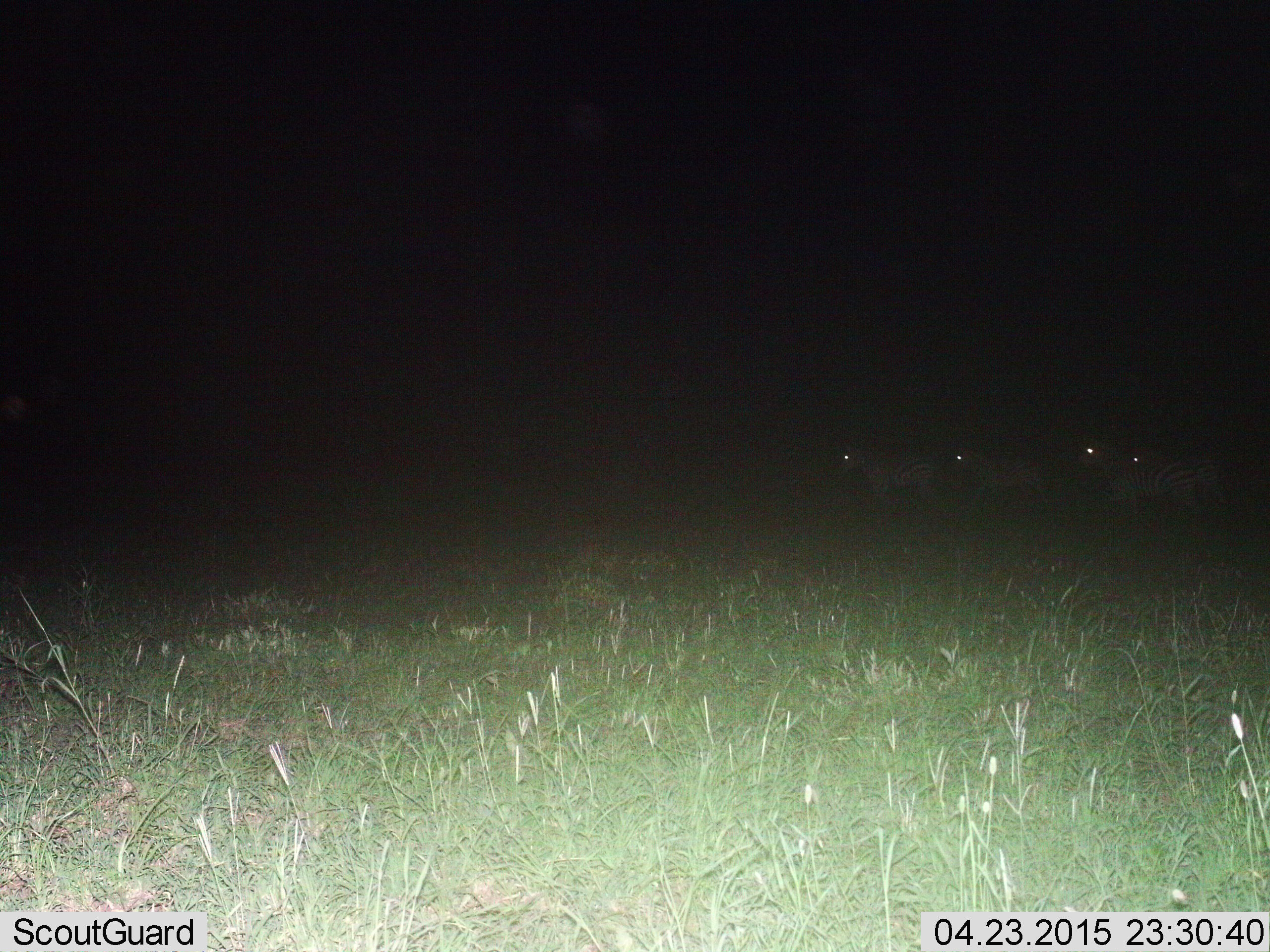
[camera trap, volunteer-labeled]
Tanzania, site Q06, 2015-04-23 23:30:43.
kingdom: Animalia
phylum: Chordata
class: Mammalia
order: Perissodactyla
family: Equidae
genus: Equus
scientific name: Equus quagga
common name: plains zebra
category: zebra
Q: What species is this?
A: Zebra (plains zebra) (Equus quagga).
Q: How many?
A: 4.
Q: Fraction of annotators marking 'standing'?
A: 20%.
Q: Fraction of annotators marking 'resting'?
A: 0%.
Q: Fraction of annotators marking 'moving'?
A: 80%.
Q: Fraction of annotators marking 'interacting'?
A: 0%.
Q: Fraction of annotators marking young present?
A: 0%.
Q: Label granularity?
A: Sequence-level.